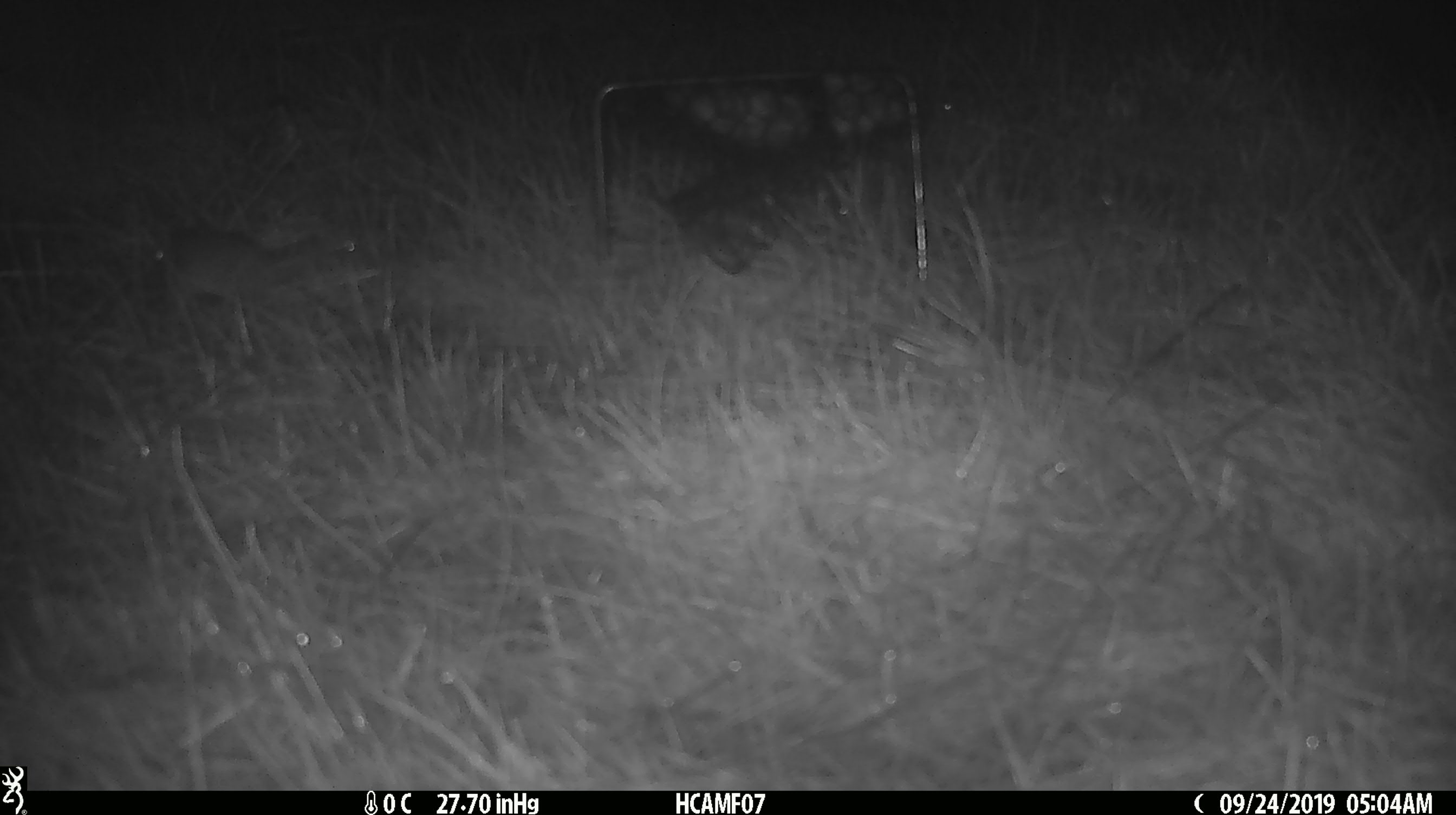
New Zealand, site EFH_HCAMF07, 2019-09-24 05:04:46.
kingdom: Animalia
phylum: Chordata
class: Mammalia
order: Rodentia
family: Muridae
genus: Mus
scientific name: Mus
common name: mouse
Mouse (Mus).